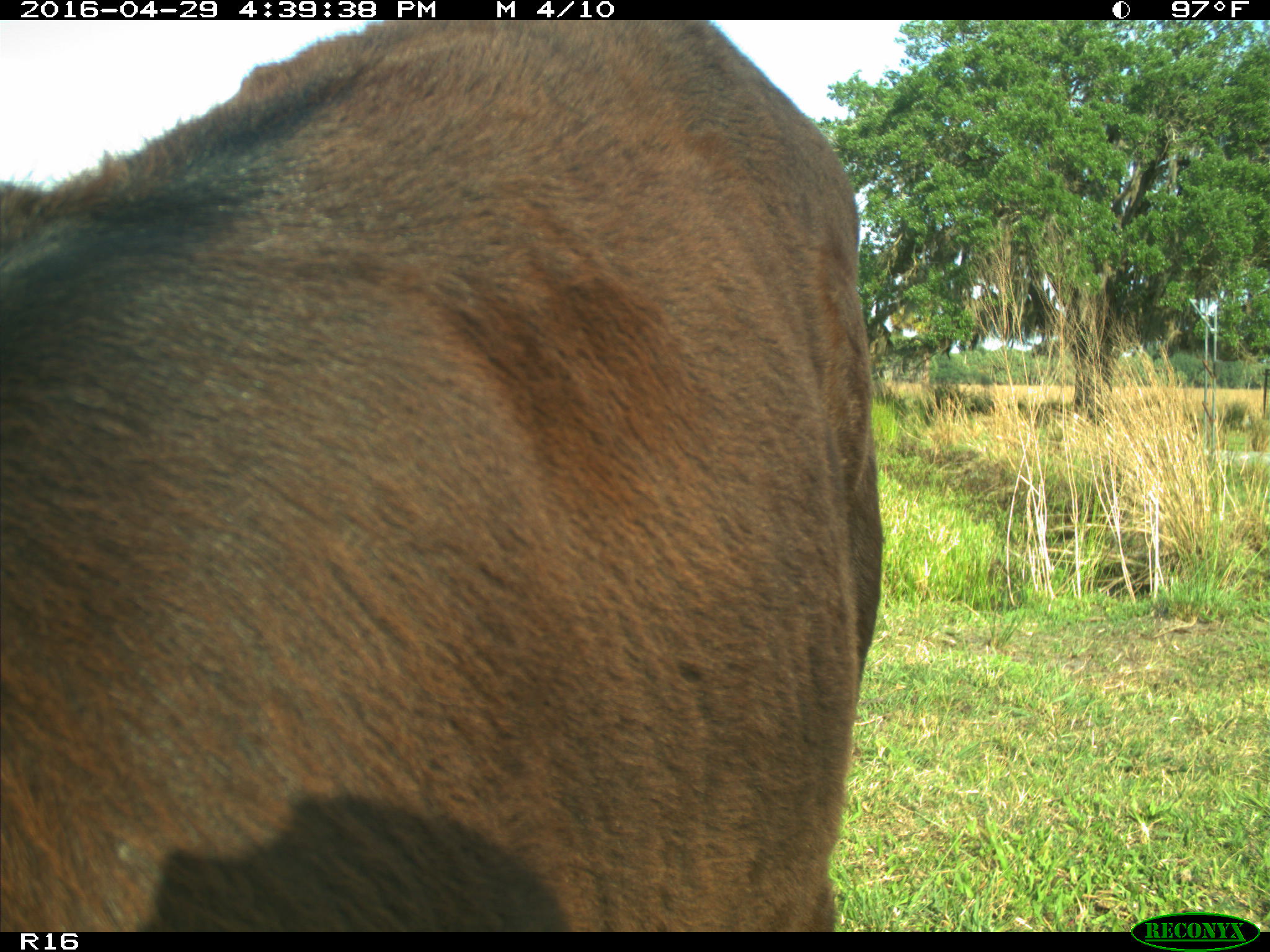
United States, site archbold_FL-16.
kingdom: Animalia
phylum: Chordata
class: Mammalia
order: Artiodactyla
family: Bovidae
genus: Bos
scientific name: Bos taurus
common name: domestic cow